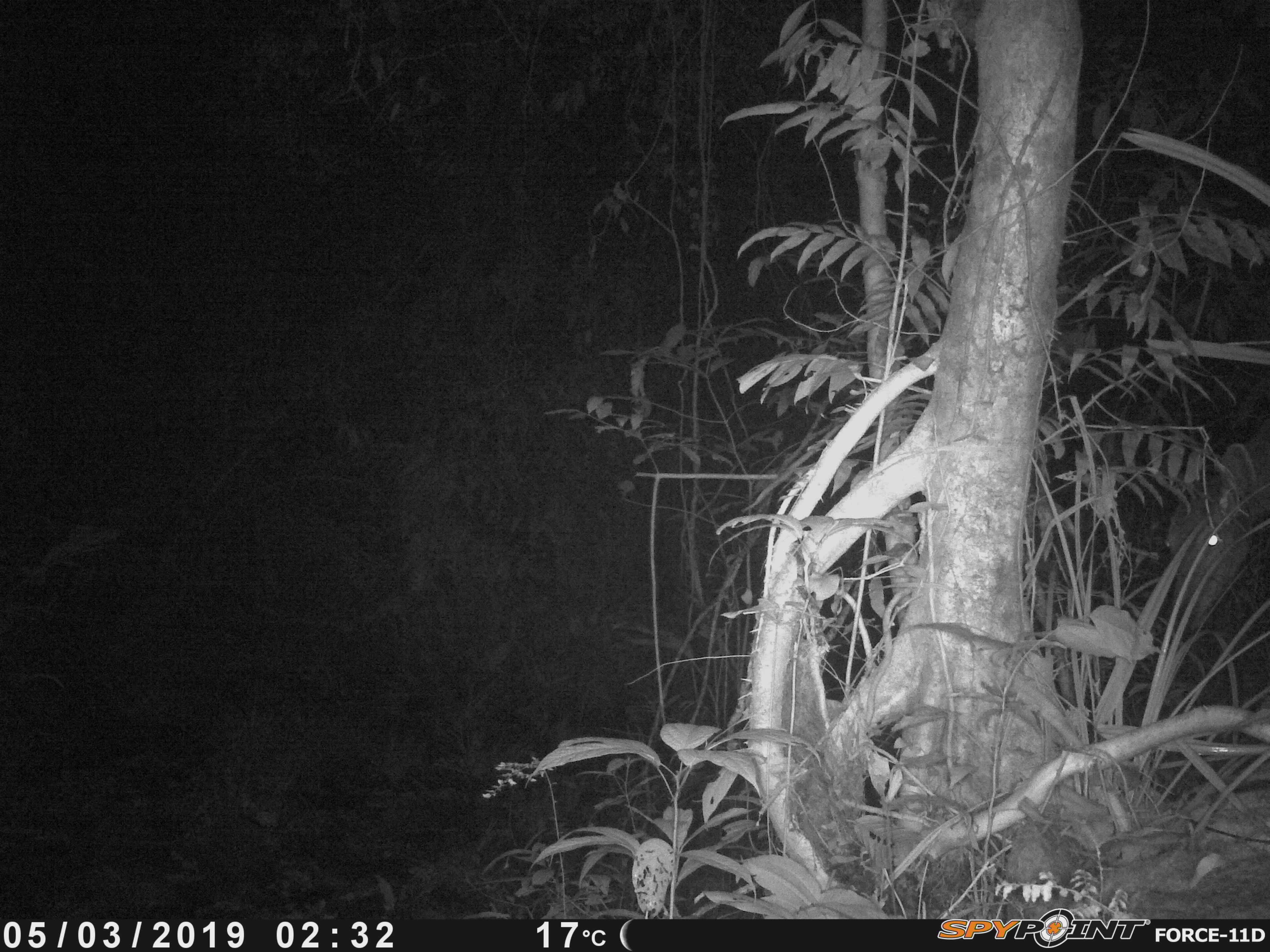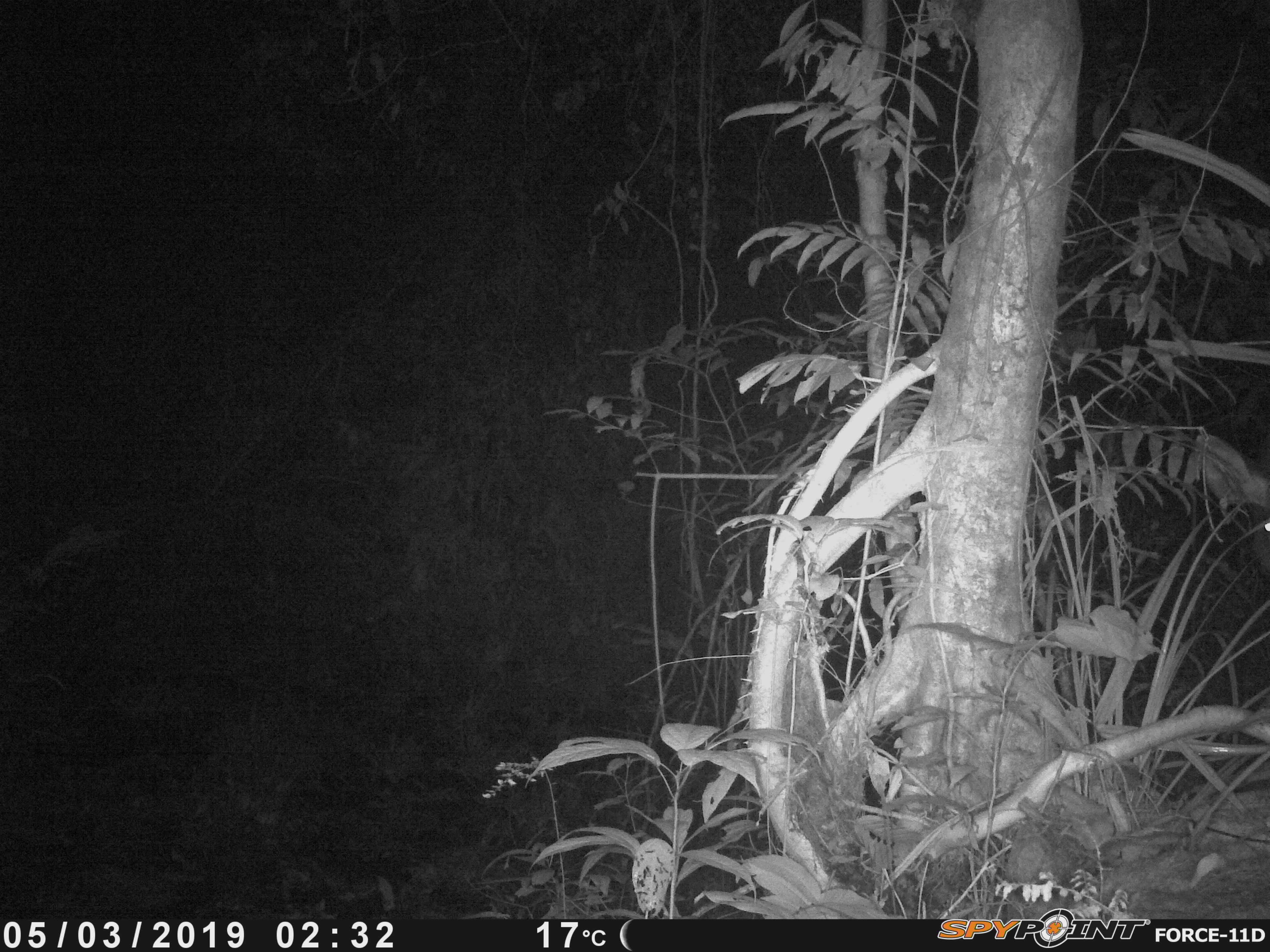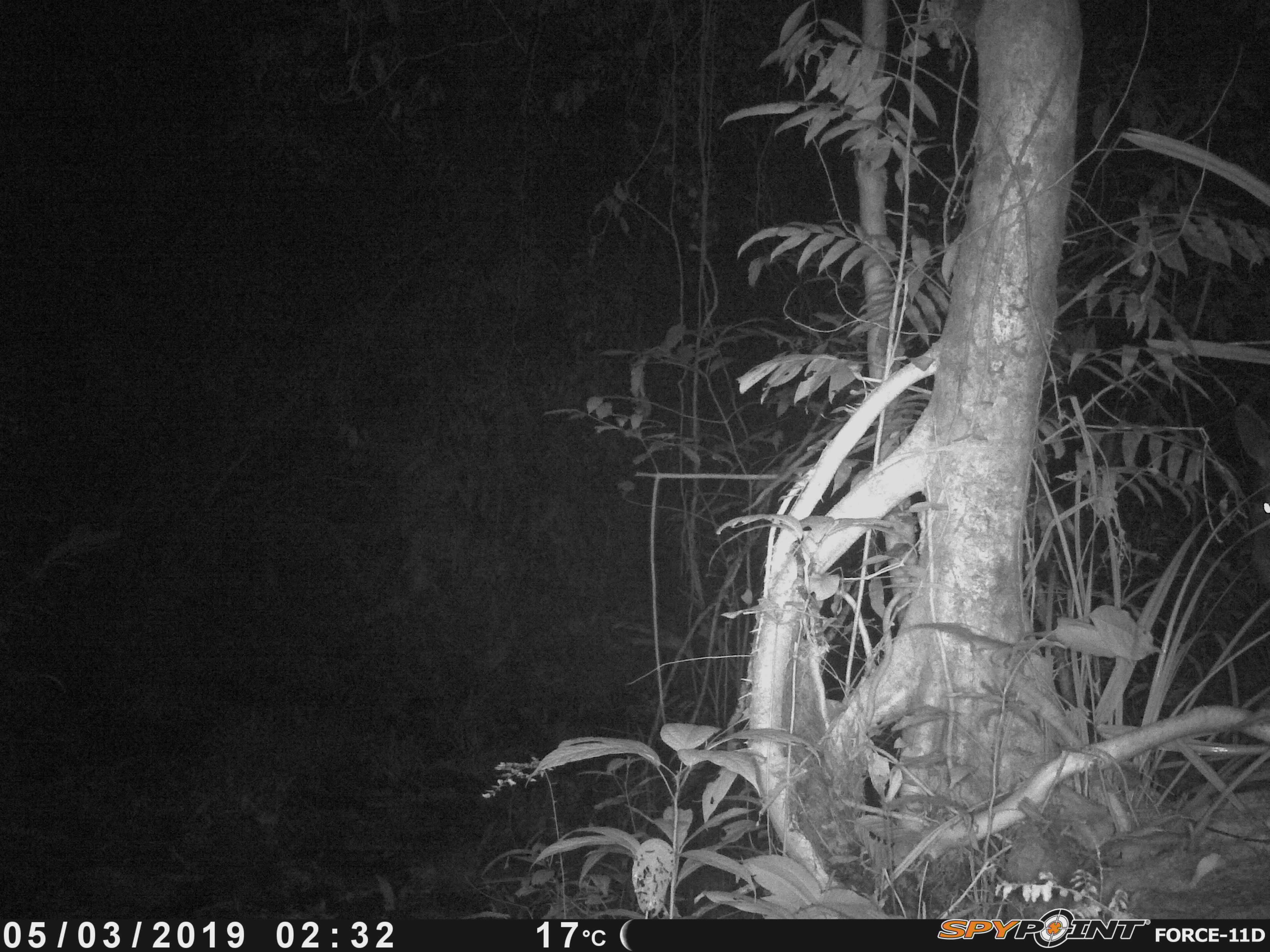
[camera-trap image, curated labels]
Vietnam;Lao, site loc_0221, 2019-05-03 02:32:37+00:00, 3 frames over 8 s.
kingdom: Animalia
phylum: Chordata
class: Mammalia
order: Artiodactyla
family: Cervidae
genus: Rusa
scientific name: Rusa unicolor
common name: sambar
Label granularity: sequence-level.